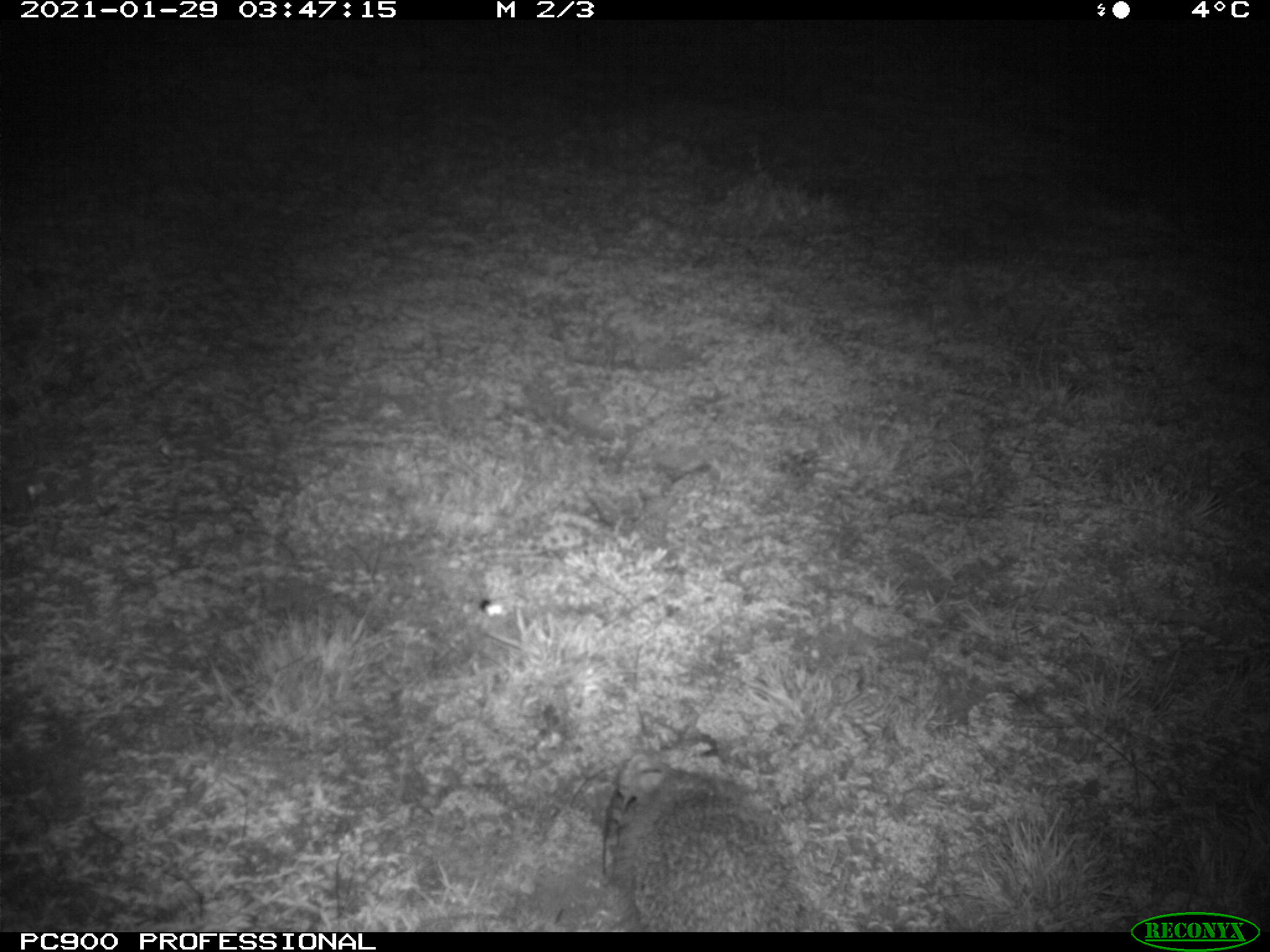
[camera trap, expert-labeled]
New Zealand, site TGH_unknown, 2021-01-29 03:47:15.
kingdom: Animalia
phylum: Chordata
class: Mammalia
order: Eulipotyphla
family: Erinaceidae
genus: Erinaceus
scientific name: Erinaceus europaeus europaeus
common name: european hedgehog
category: hedgehog